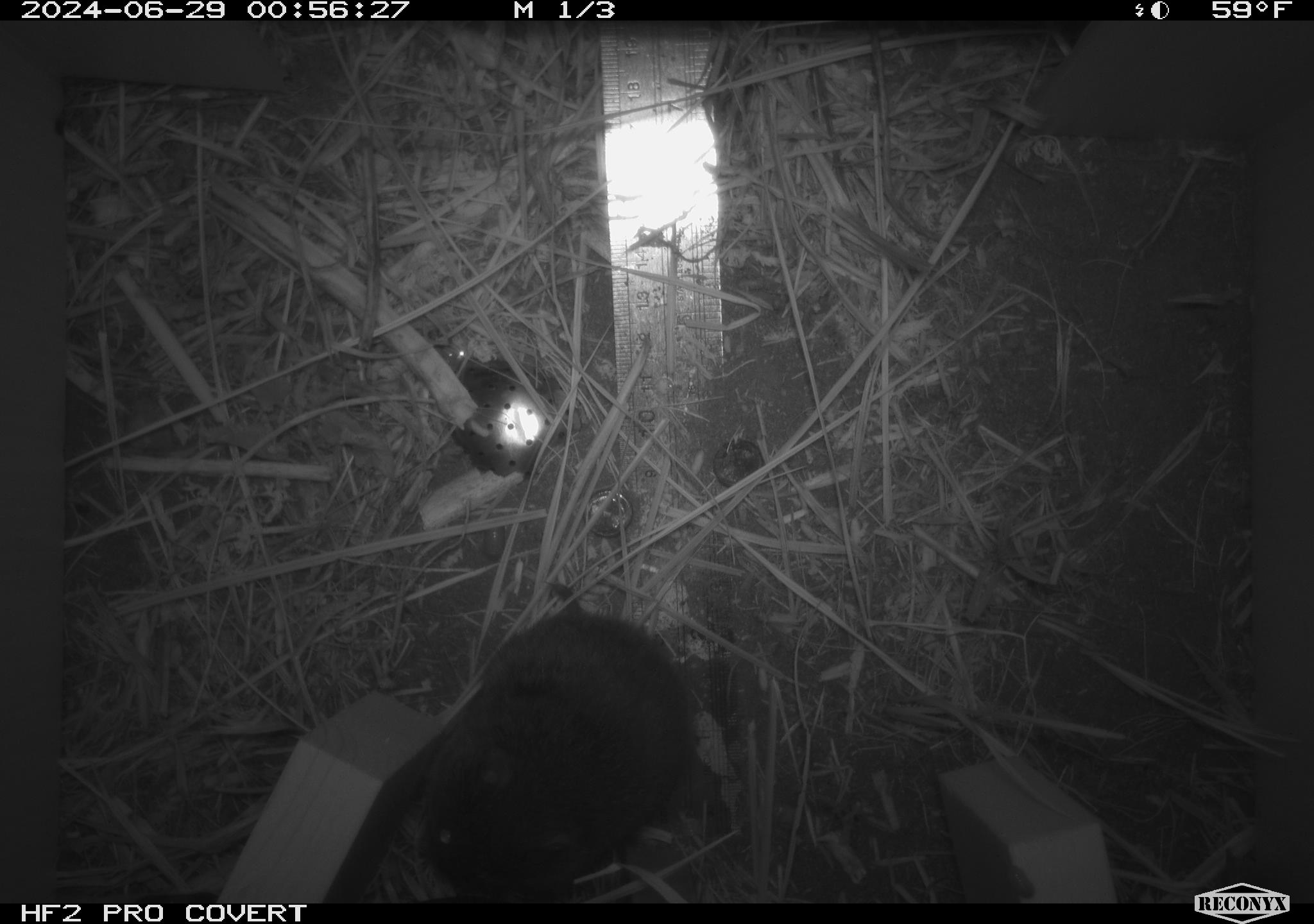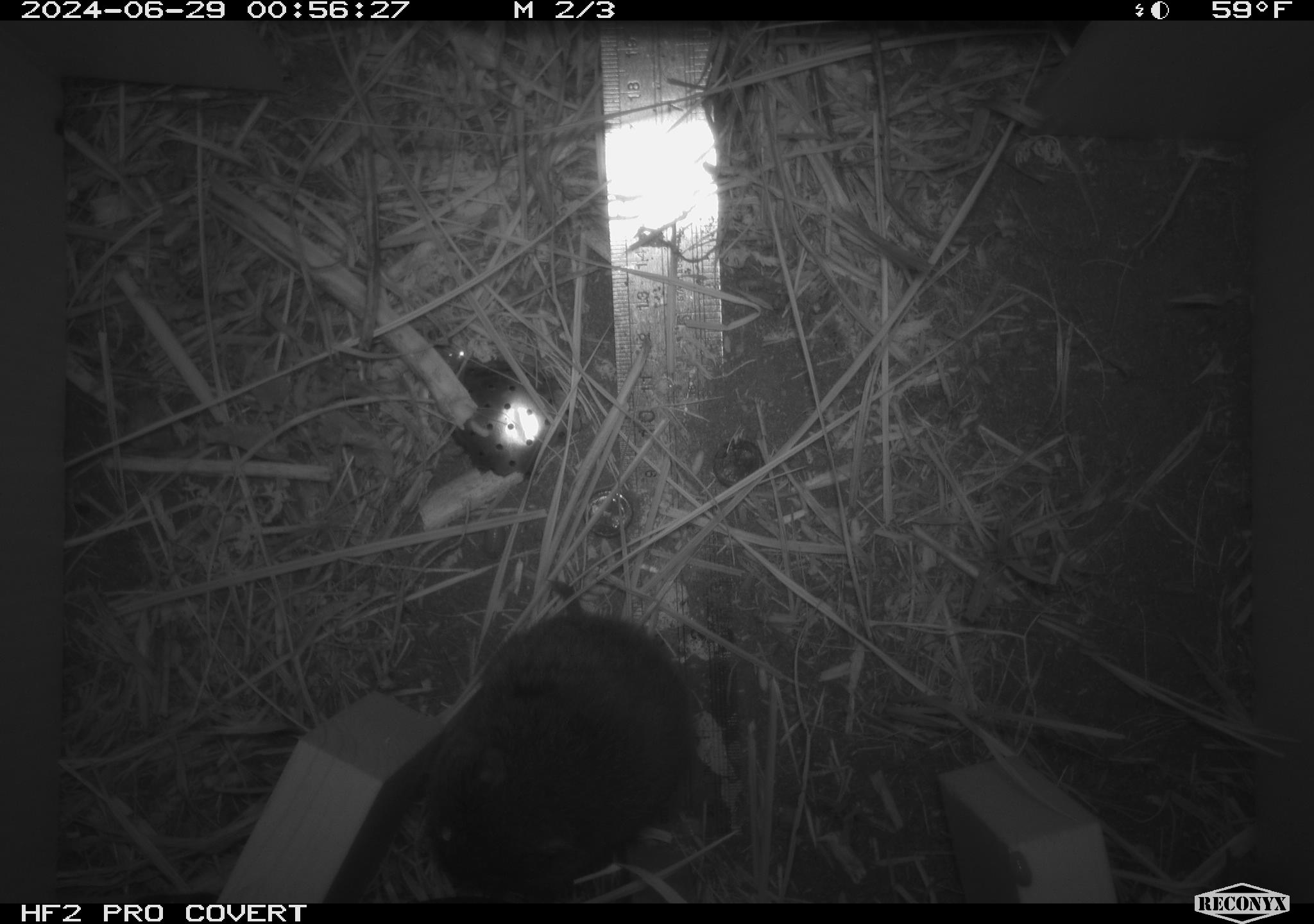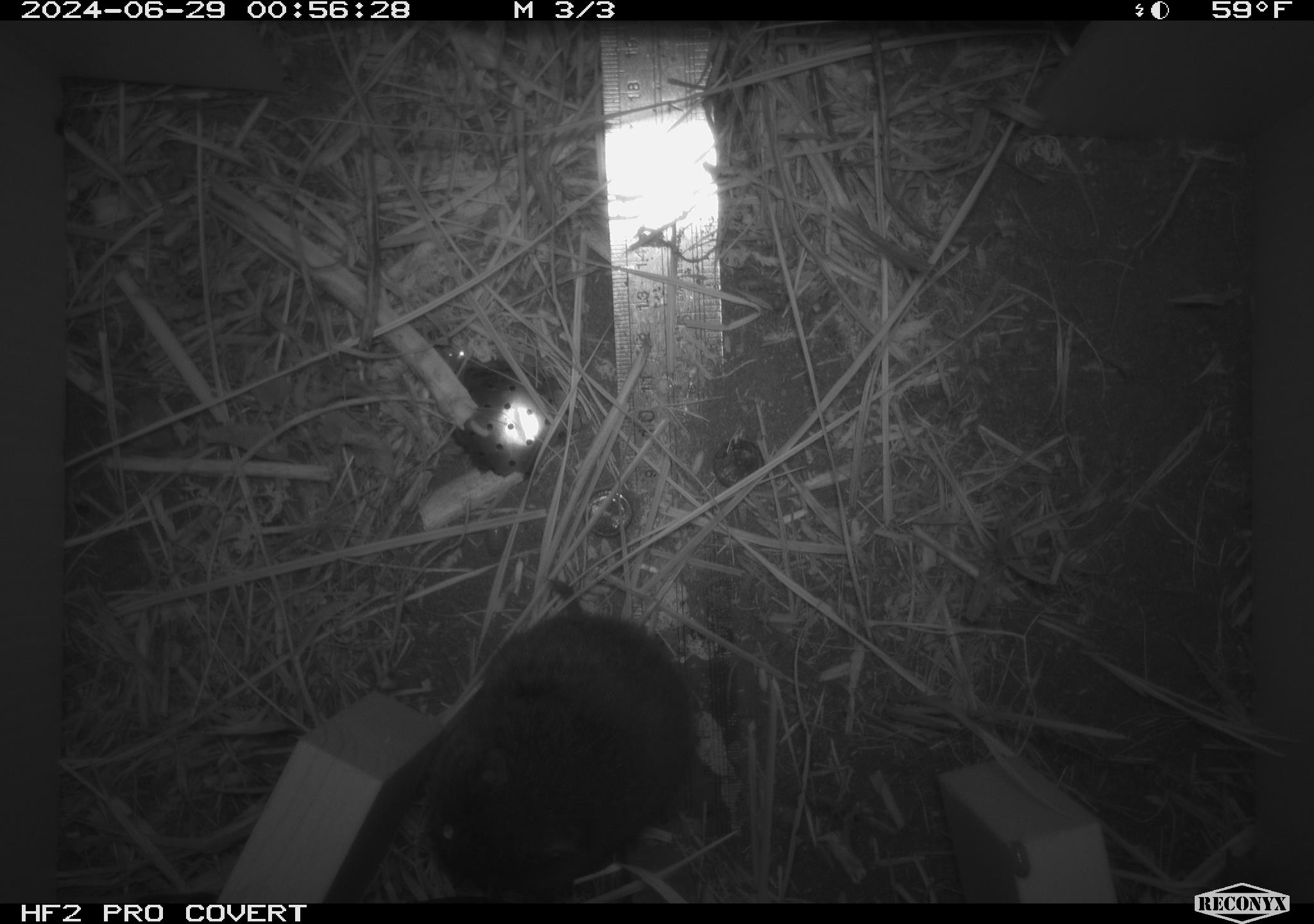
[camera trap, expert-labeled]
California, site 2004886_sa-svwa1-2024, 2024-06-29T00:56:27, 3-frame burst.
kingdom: Animalia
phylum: Chordata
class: Mammalia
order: Rodentia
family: Cricetidae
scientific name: Arvicolinae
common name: voles, lemmings, and muskrats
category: arvicolinae subfamily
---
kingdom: Animalia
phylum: Arthropoda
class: Malacostraca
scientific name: Malacostraca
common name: amphipods, crabs, isopods, krill, lobsters and shrimps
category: malacostracan